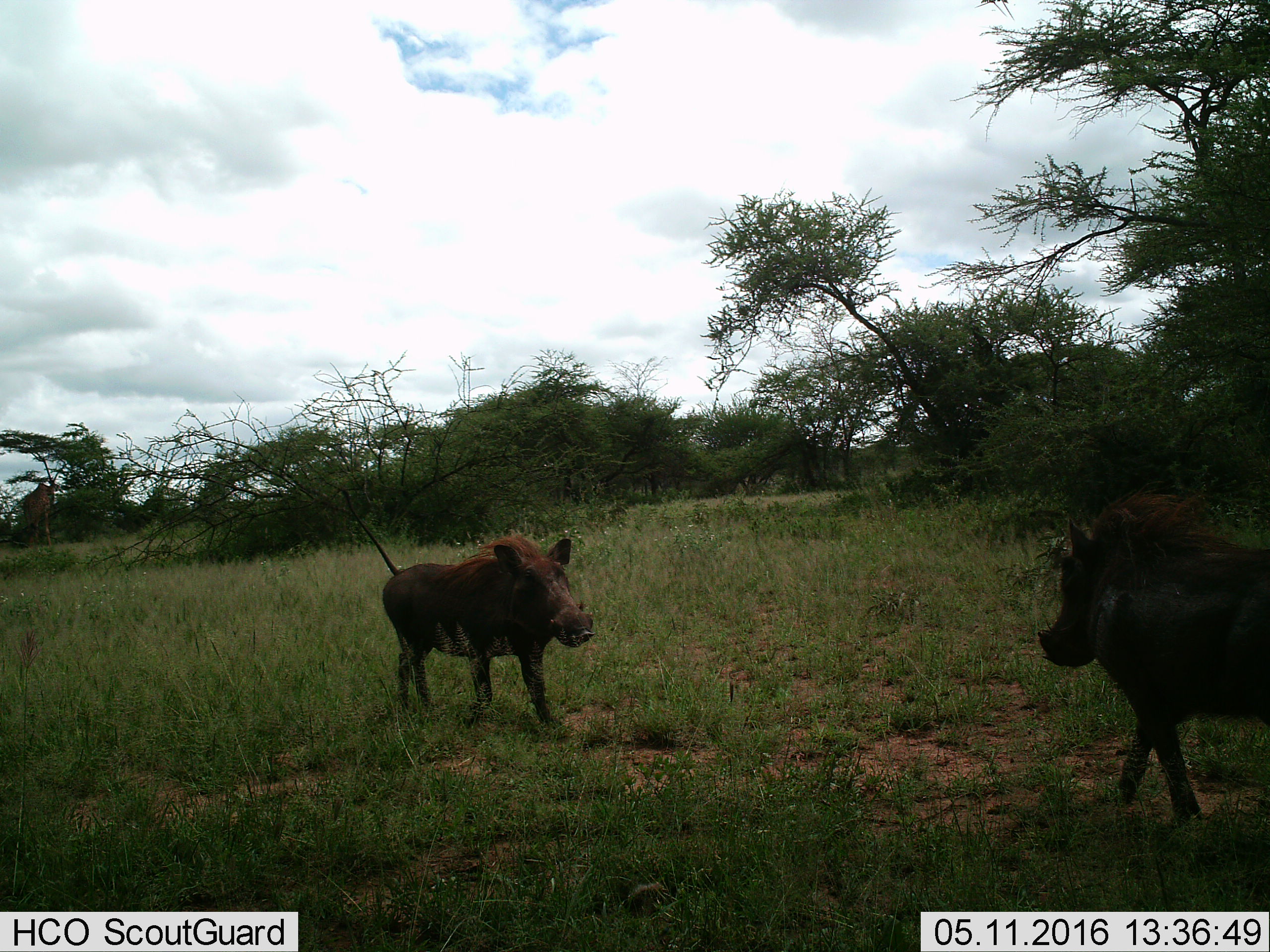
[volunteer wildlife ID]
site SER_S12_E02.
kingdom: Animalia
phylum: Chordata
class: Mammalia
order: Artiodactyla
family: Suidae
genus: Phacochoerus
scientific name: Phacochoerus africanus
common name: warthog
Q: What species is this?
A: Warthog (Phacochoerus africanus).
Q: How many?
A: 2.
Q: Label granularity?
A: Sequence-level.